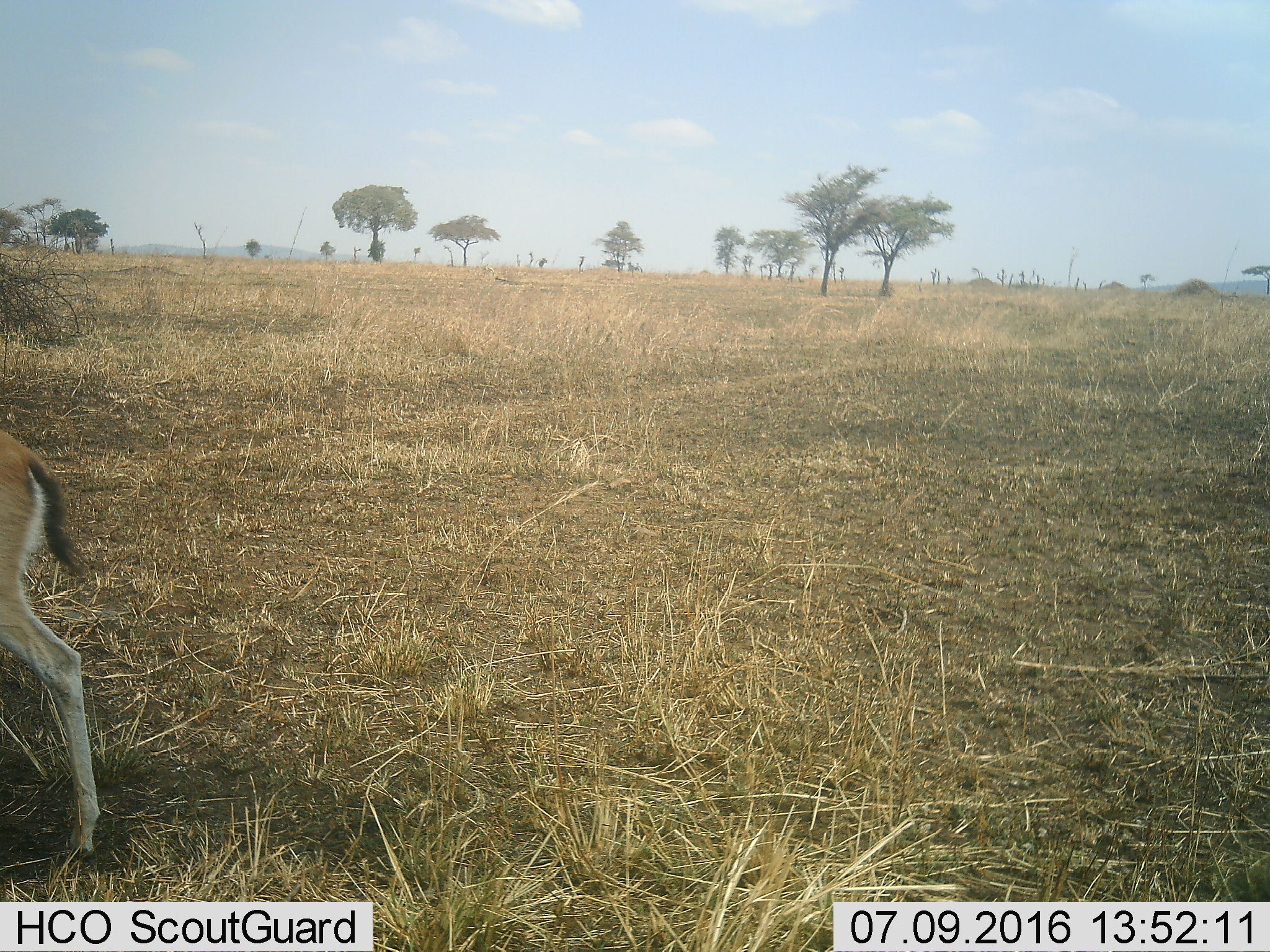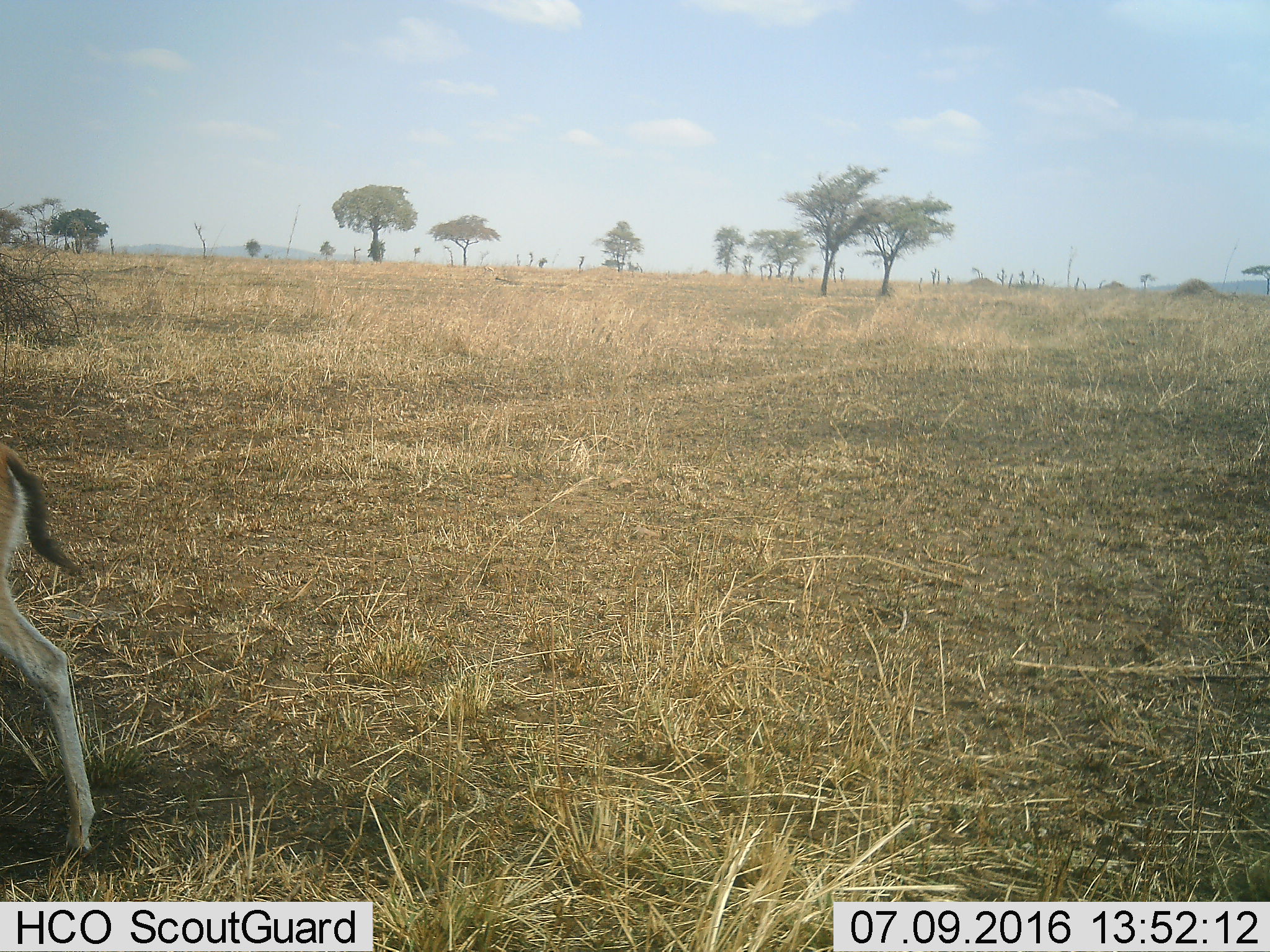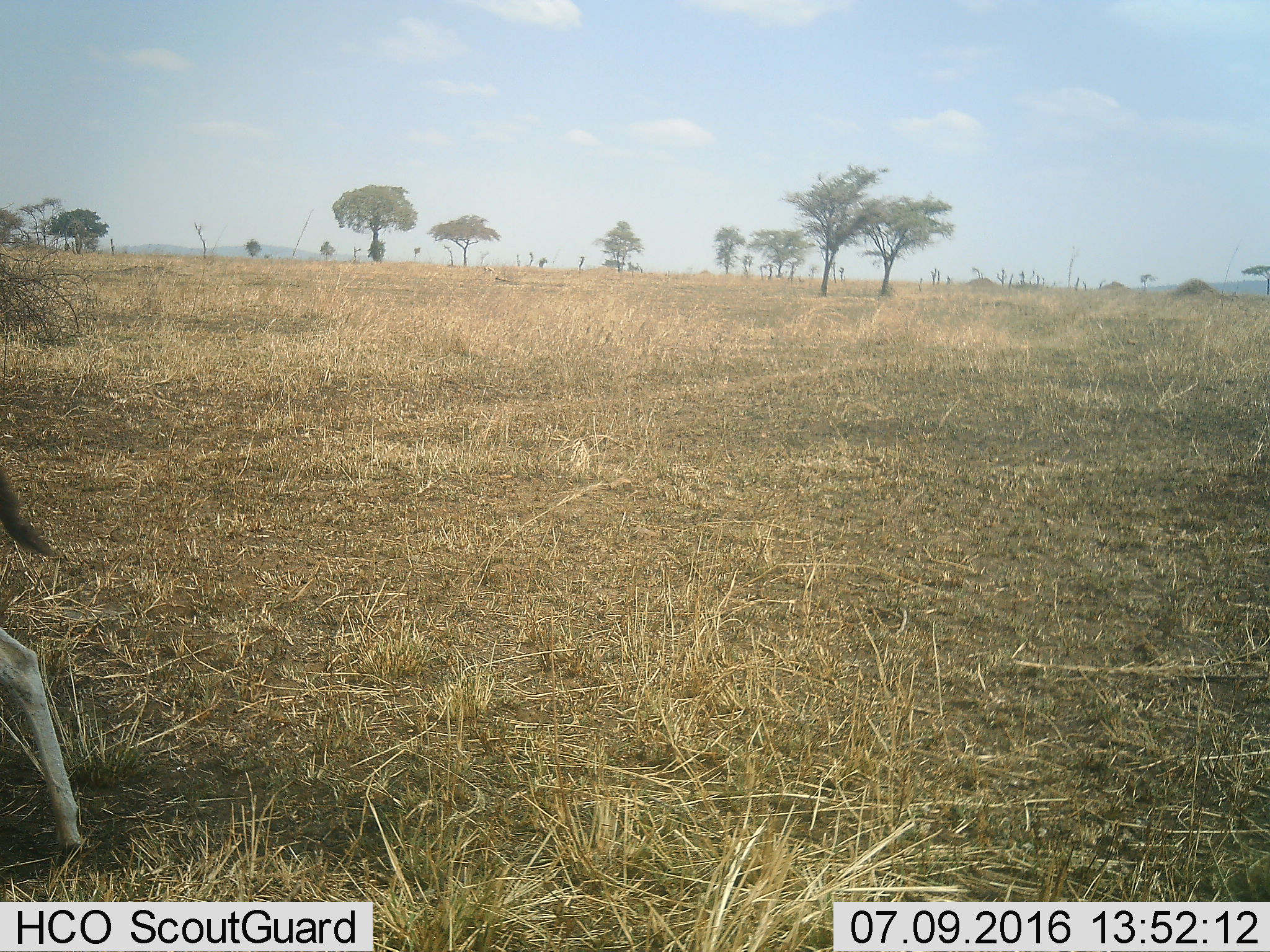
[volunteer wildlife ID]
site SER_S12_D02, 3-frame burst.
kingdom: Animalia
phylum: Chordata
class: Mammalia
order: Artiodactyla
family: Bovidae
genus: Eudorcas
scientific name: Eudorcas thomsonii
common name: thomson's gazelle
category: gazellethomsons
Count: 1.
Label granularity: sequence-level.